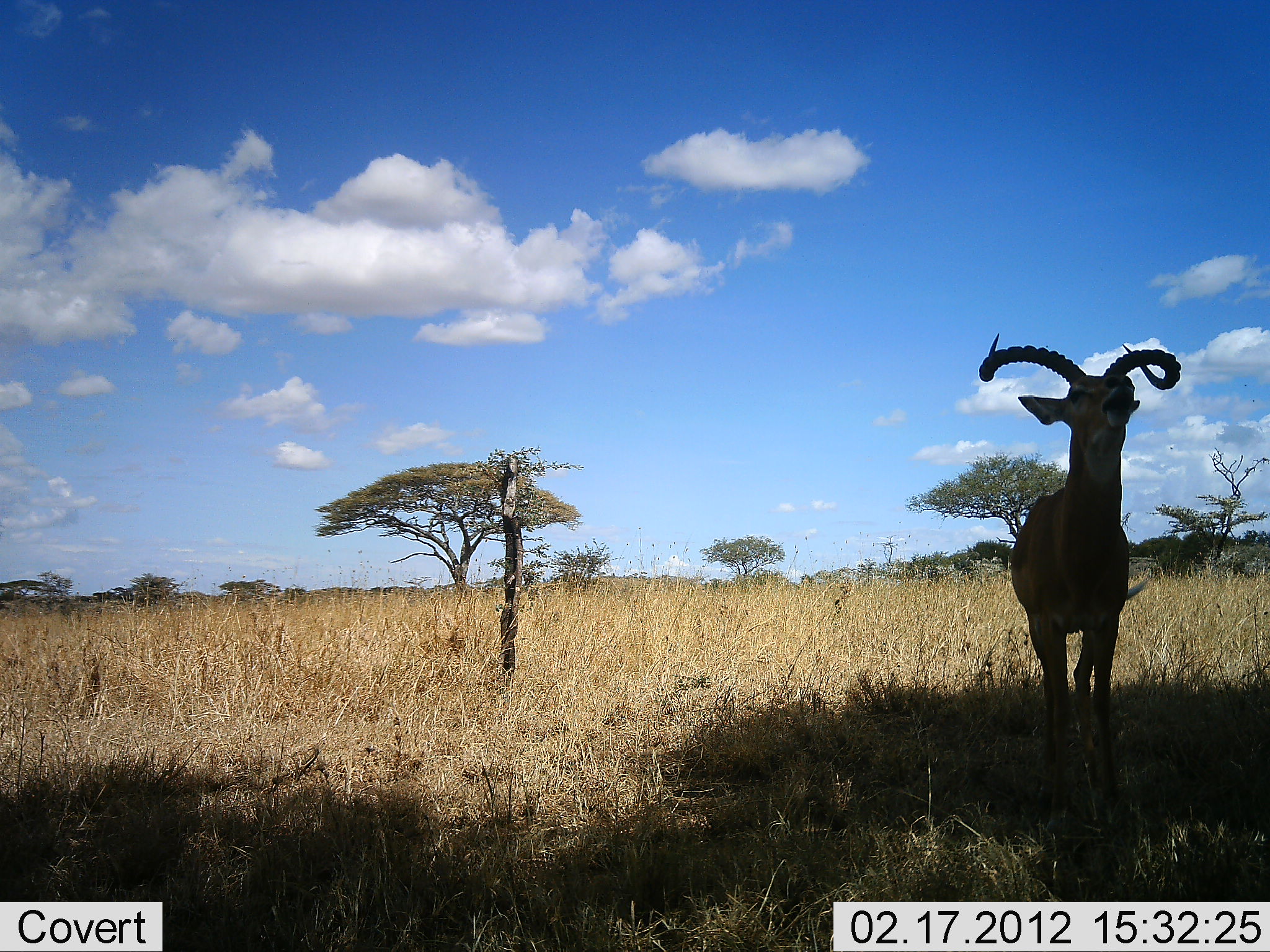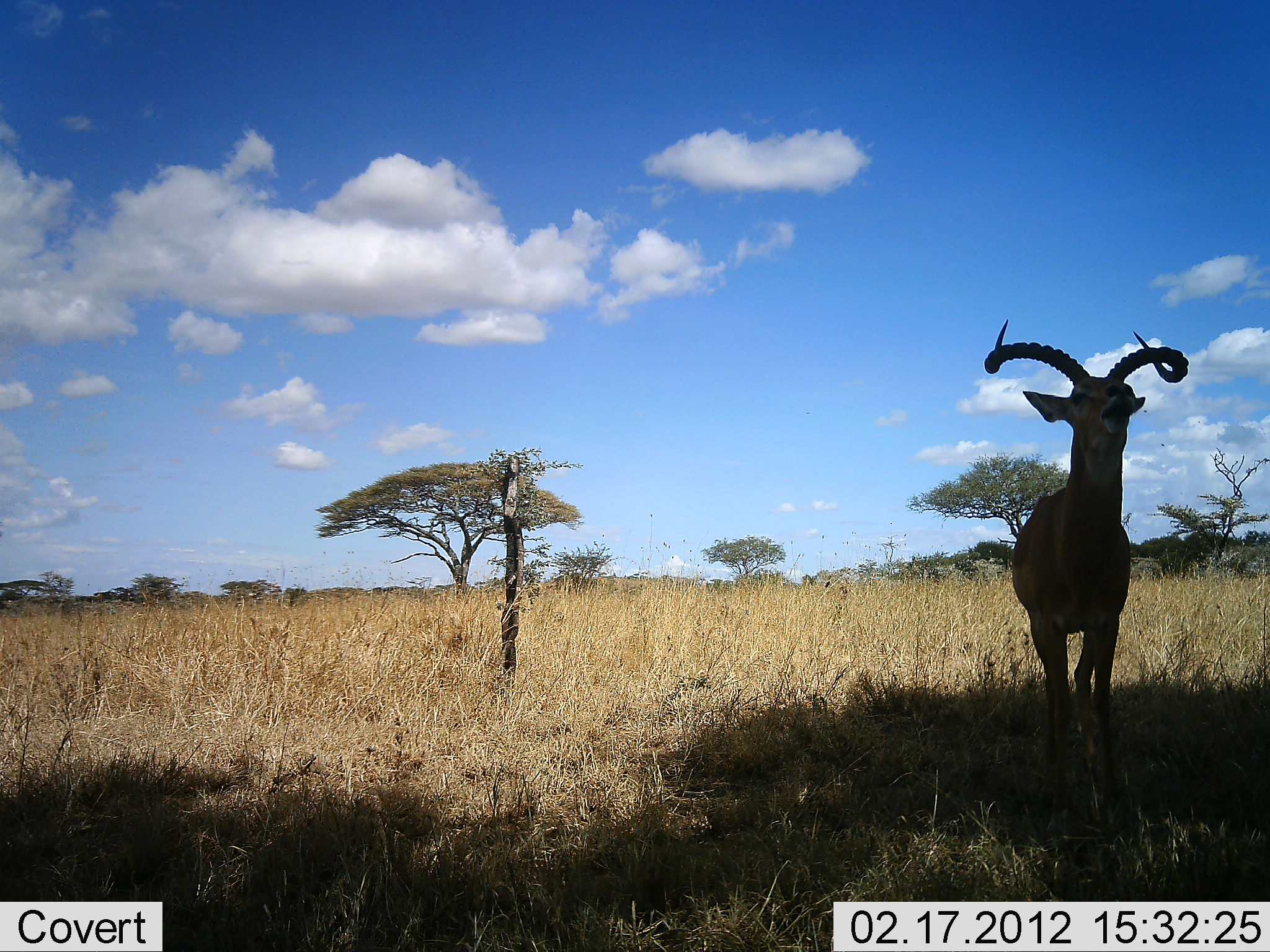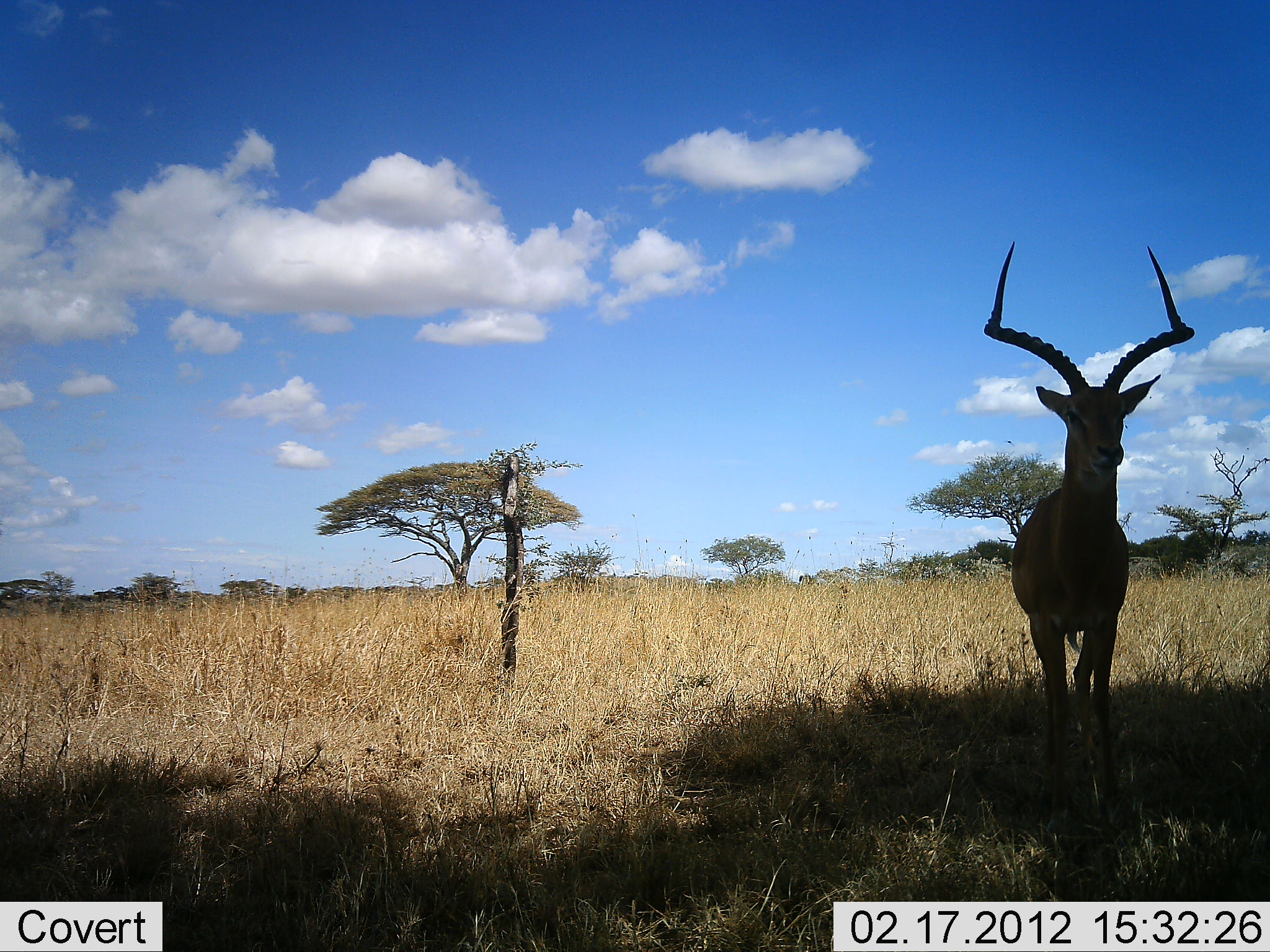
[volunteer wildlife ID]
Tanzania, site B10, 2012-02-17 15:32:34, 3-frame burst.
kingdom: Animalia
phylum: Chordata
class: Mammalia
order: Artiodactyla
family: Bovidae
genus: Aepyceros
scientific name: Aepyceros melampus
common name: impala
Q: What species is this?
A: Impala (Aepyceros melampus).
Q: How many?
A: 1.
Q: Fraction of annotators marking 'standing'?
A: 88%.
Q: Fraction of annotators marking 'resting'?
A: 0%.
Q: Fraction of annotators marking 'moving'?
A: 6%.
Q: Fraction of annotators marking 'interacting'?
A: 12%.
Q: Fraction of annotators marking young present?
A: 0%.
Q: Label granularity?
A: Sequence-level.